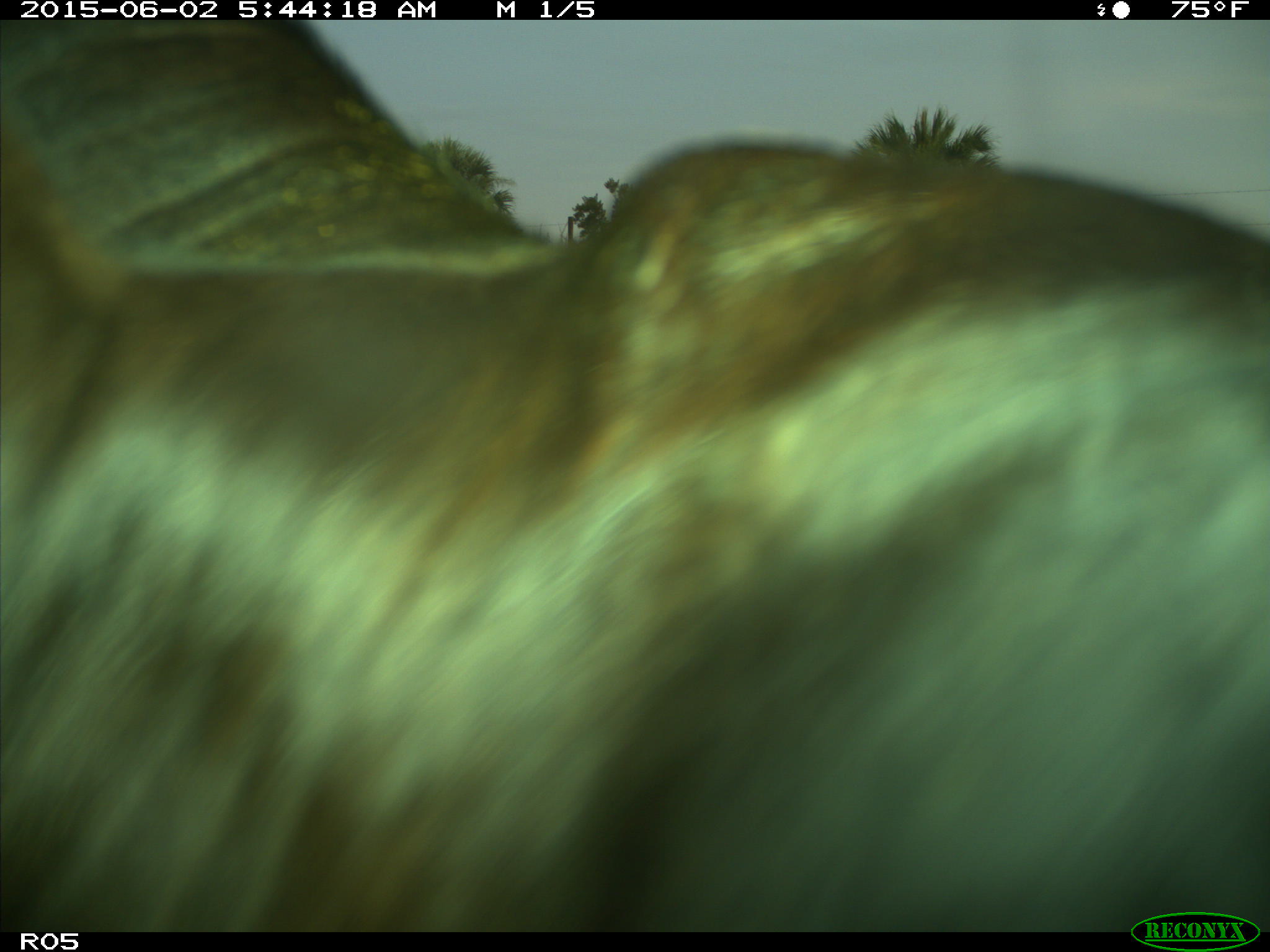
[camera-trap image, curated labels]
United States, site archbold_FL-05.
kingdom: Animalia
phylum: Chordata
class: Mammalia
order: Artiodactyla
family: Bovidae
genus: Bos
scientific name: Bos taurus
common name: domestic cow